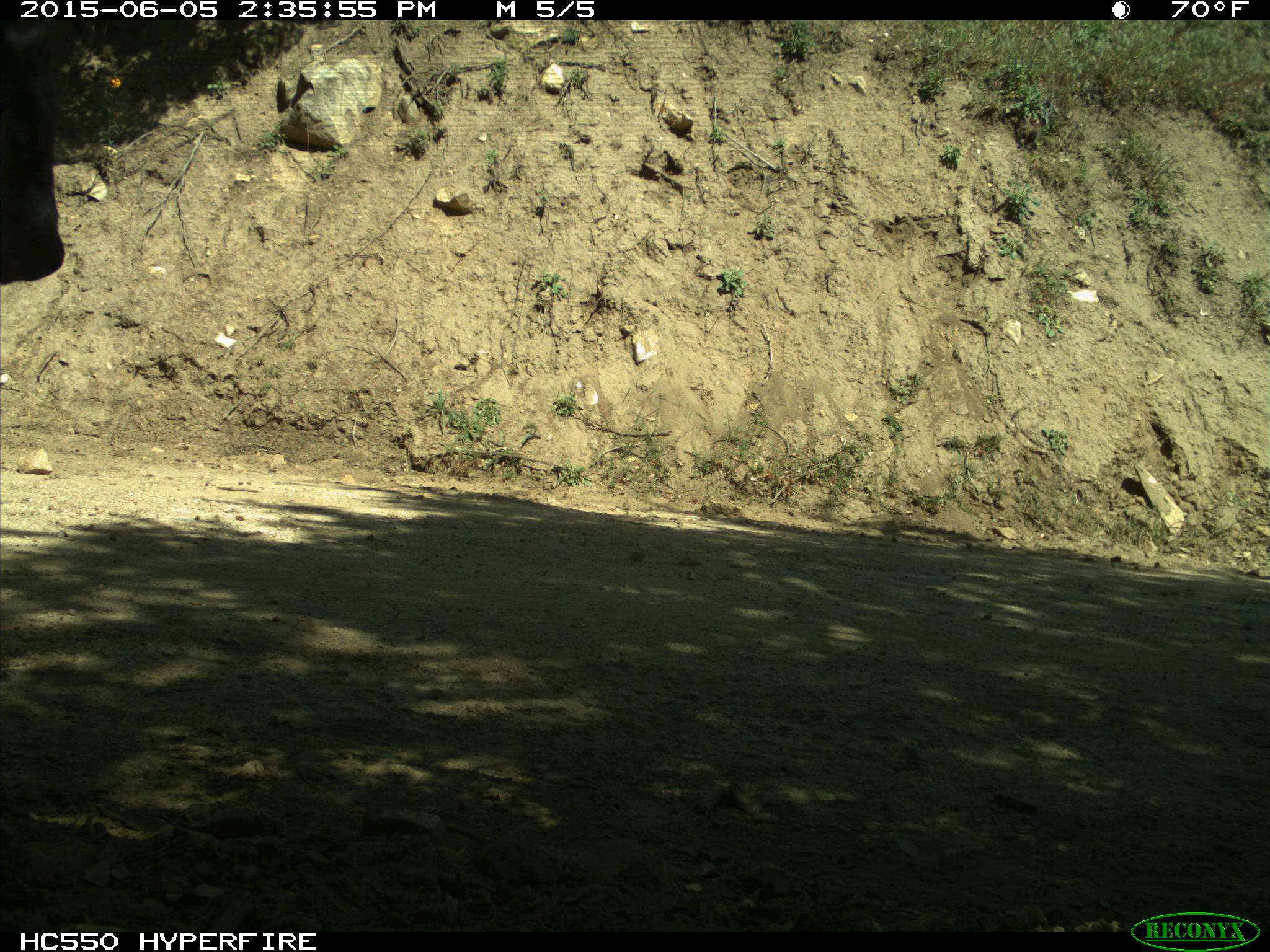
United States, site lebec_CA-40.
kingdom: Animalia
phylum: Chordata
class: Mammalia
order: Artiodactyla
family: Bovidae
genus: Bos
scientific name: Bos taurus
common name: domestic cow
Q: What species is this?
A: Bos taurus (domestic cow).